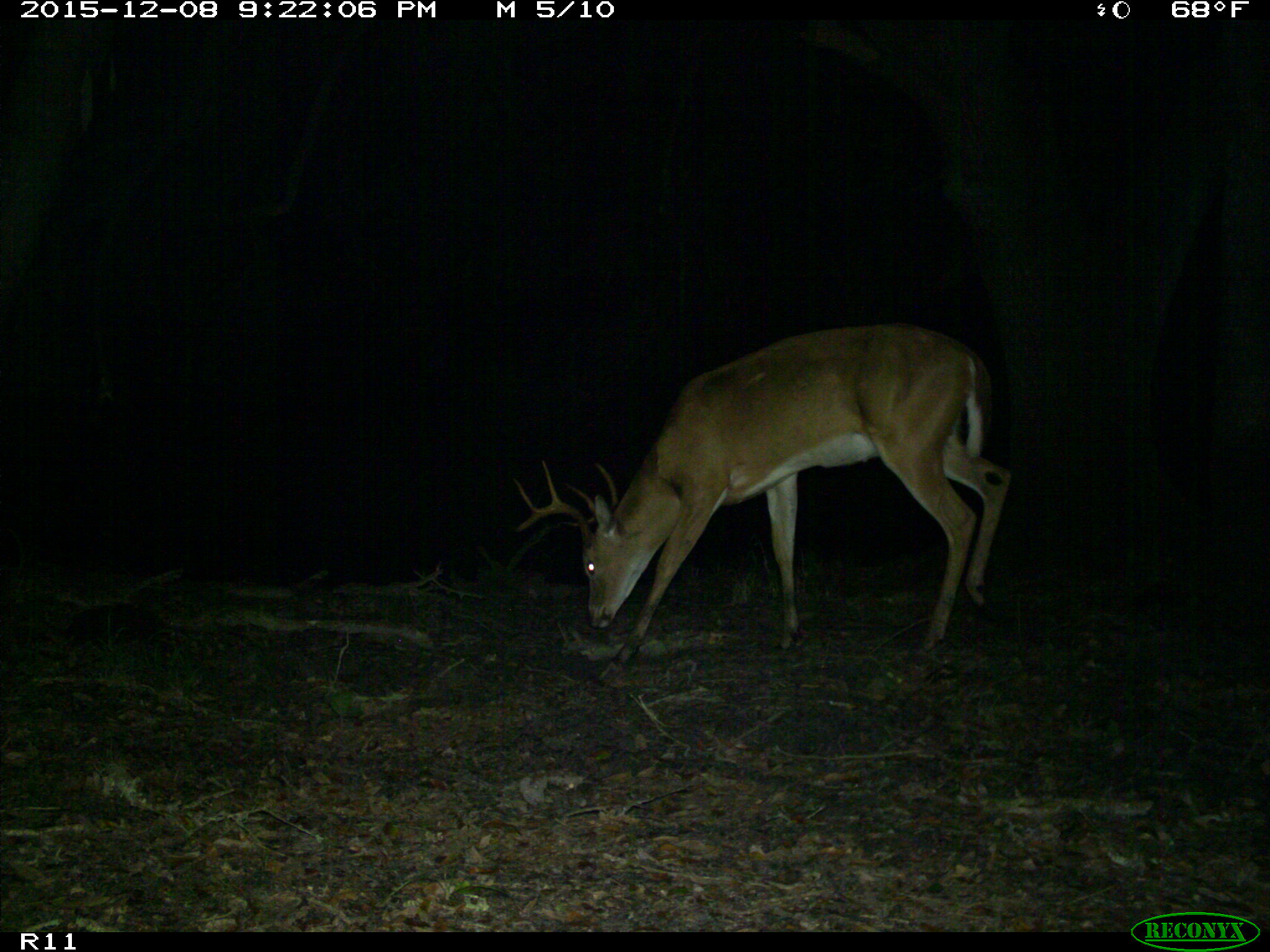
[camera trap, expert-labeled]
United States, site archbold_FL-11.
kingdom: Animalia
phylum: Chordata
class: Mammalia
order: Artiodactyla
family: Cervidae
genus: Odocoileus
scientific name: Odocoileus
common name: deer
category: unidentified deer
Unidentified deer (deer) (Odocoileus).